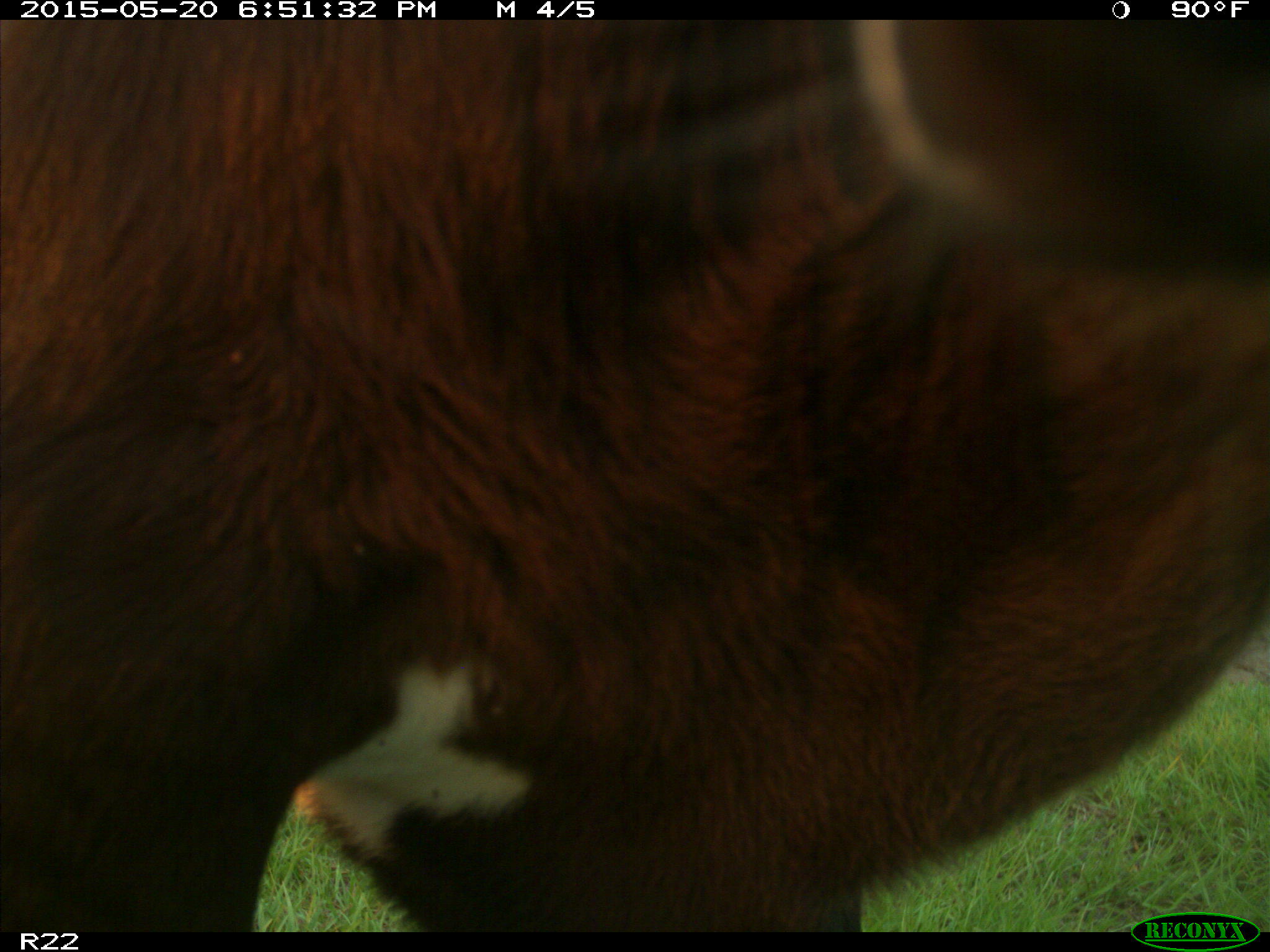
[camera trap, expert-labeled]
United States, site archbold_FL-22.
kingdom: Animalia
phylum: Chordata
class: Mammalia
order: Artiodactyla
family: Bovidae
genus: Bos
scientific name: Bos taurus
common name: domestic cow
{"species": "Bos taurus (domestic cow)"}